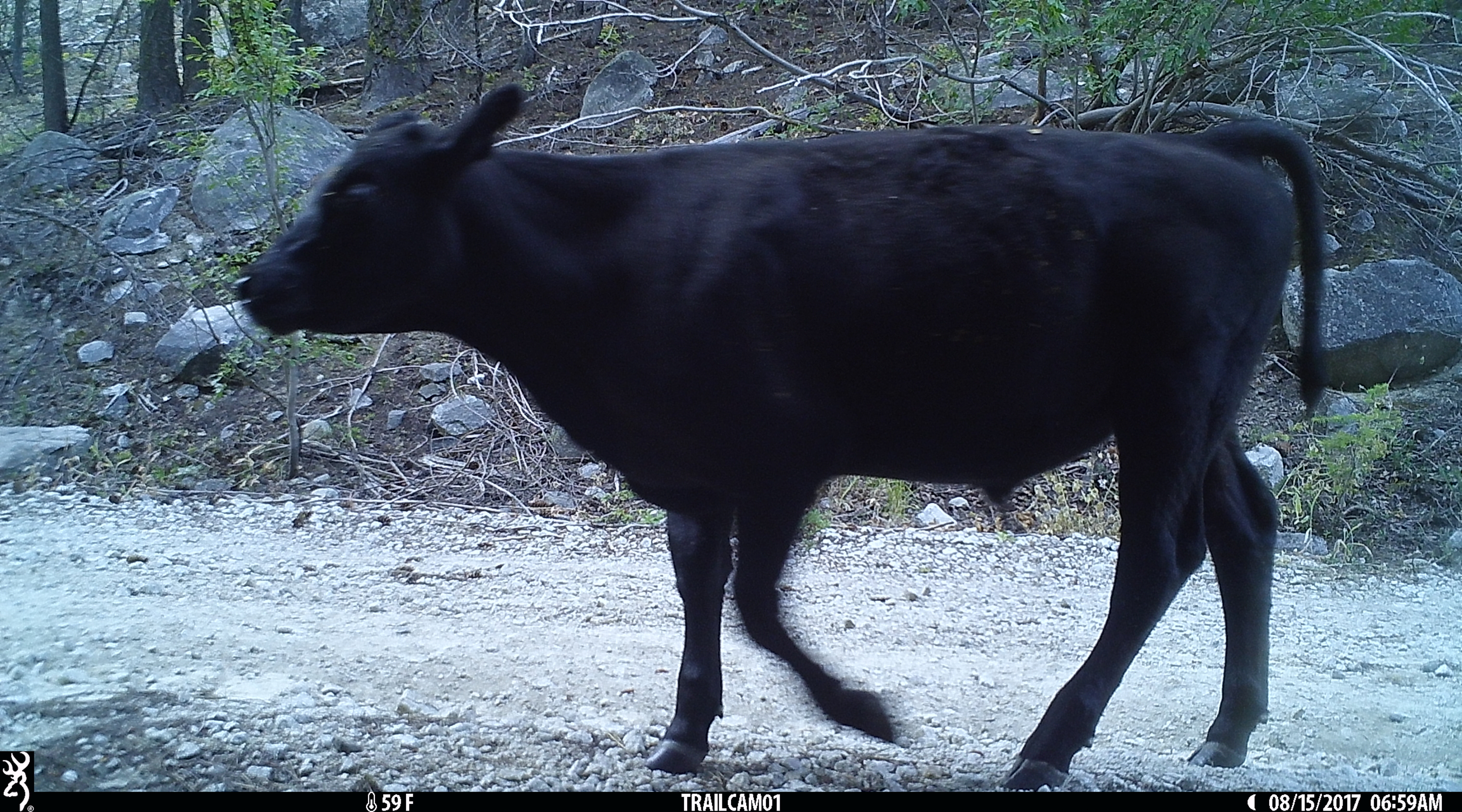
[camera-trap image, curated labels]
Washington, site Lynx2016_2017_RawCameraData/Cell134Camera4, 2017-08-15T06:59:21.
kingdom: Animalia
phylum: Chordata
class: Mammalia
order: Artiodactyla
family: Bovidae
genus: Bos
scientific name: Bos taurus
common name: domestic cattle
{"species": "domestic cattle (Bos taurus)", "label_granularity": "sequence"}